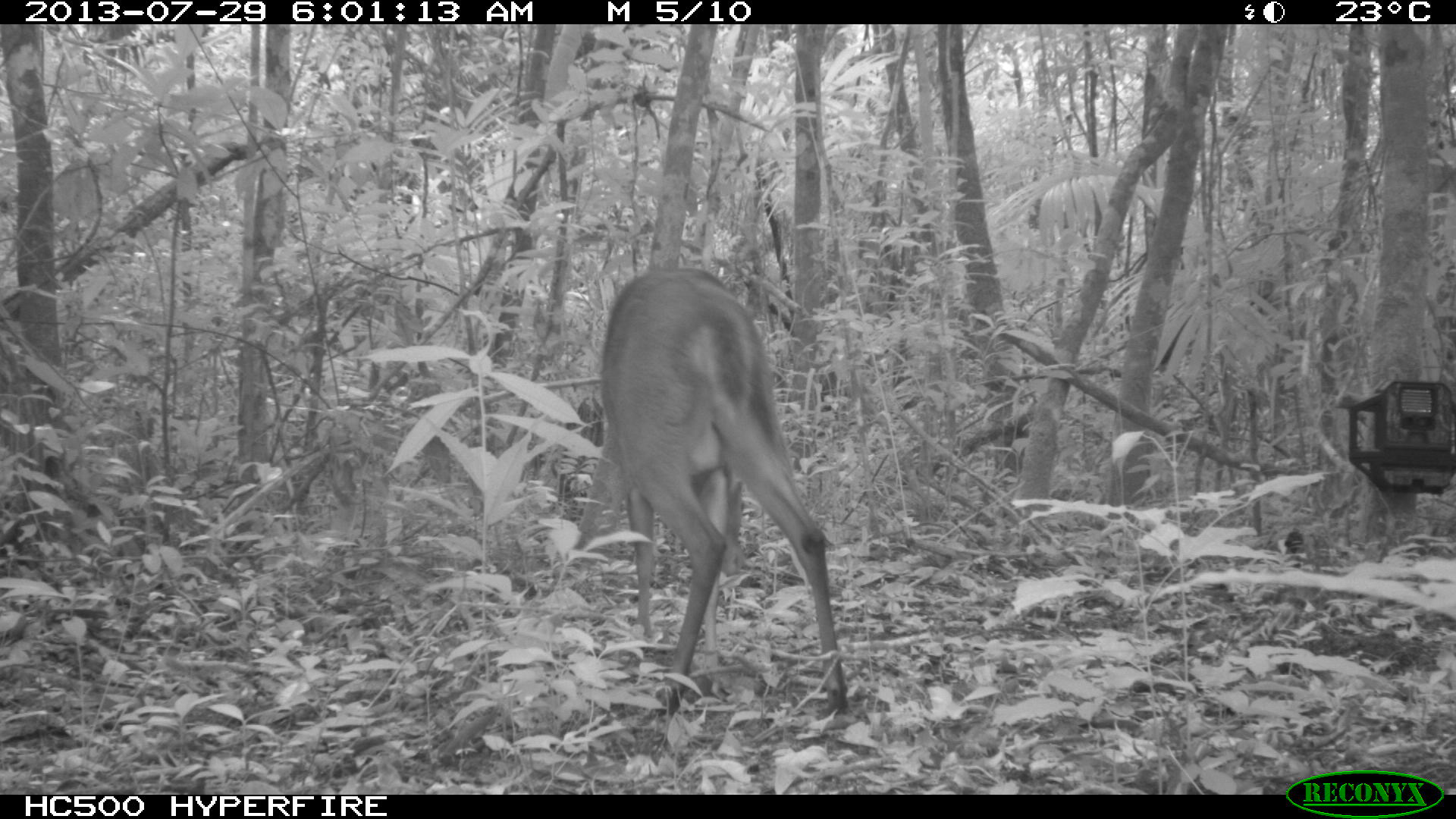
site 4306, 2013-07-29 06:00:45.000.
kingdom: Animalia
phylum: Chordata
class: Mammalia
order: Artiodactyla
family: Cervidae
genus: Mazama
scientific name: Mazama temama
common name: central american red brocket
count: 1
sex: male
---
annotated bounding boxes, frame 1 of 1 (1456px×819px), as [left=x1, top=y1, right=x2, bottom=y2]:
mazama temama: [left=597, top=264, right=847, bottom=715]